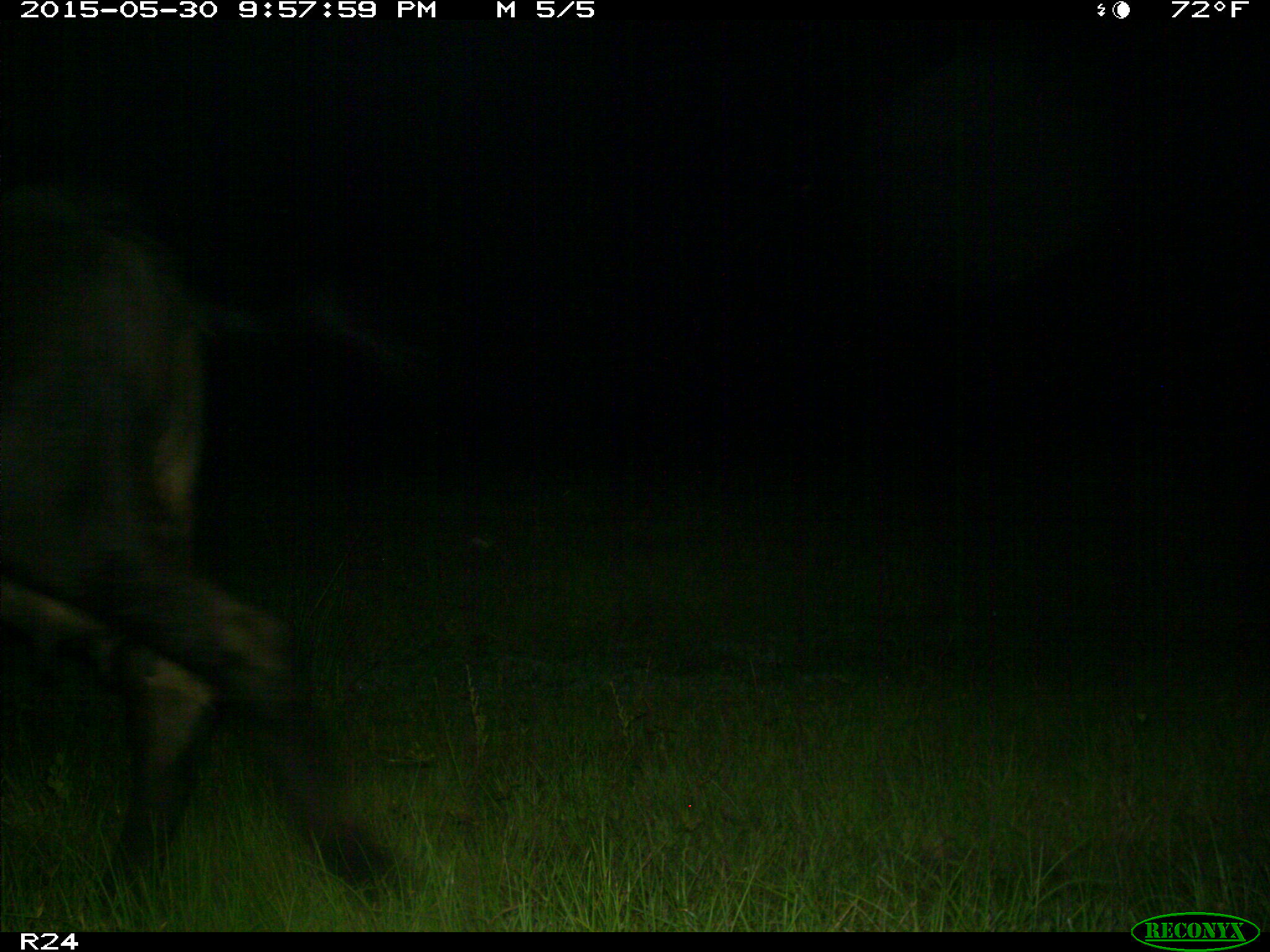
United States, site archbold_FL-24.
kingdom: Animalia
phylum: Chordata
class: Mammalia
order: Artiodactyla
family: Bovidae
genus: Bos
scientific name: Bos taurus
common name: domestic cow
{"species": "Bos taurus (domestic cow)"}